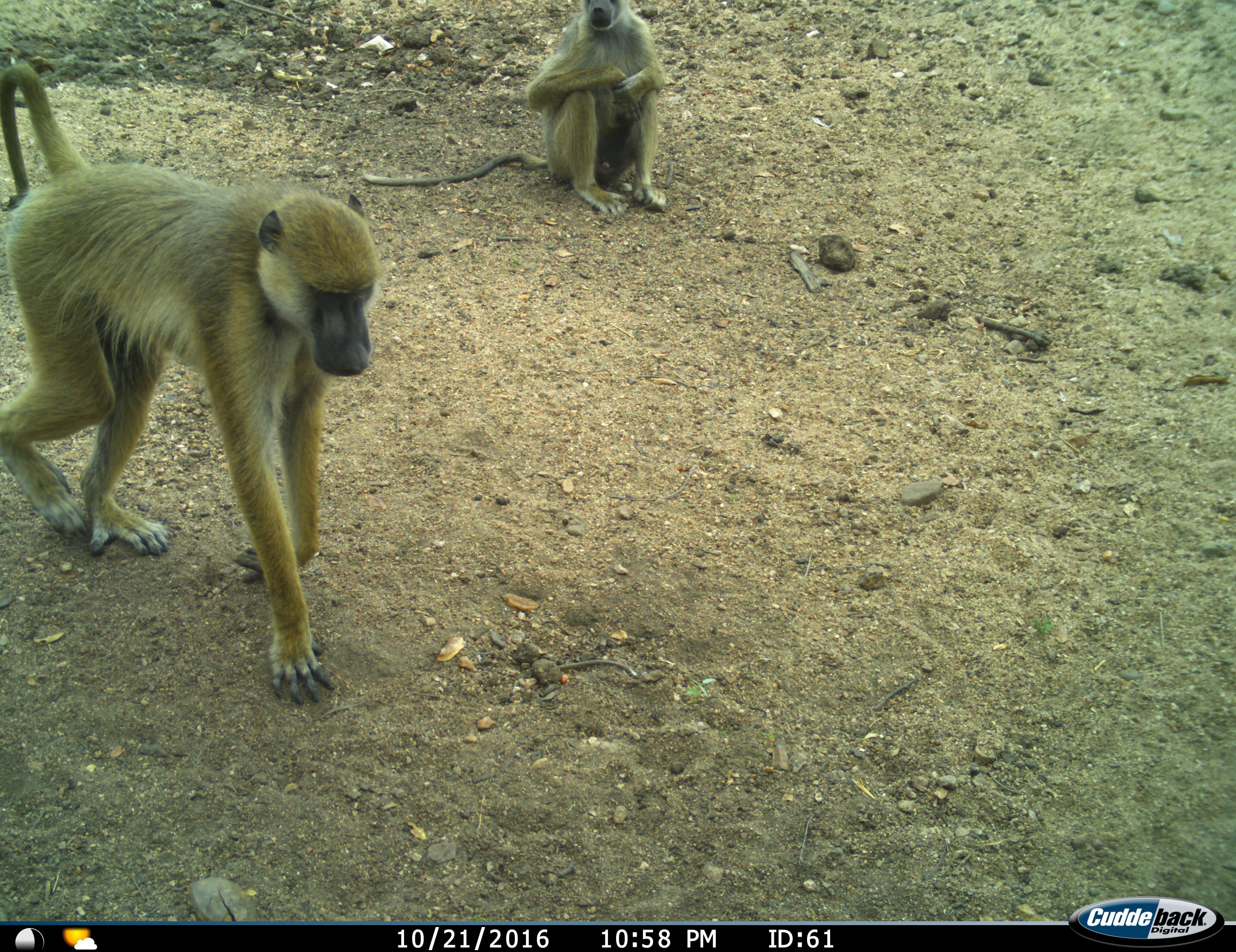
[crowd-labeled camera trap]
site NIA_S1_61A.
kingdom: Animalia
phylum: Chordata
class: Mammalia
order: Primates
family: Cercopithecidae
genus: Papio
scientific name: Papio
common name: baboon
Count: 2.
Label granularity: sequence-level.